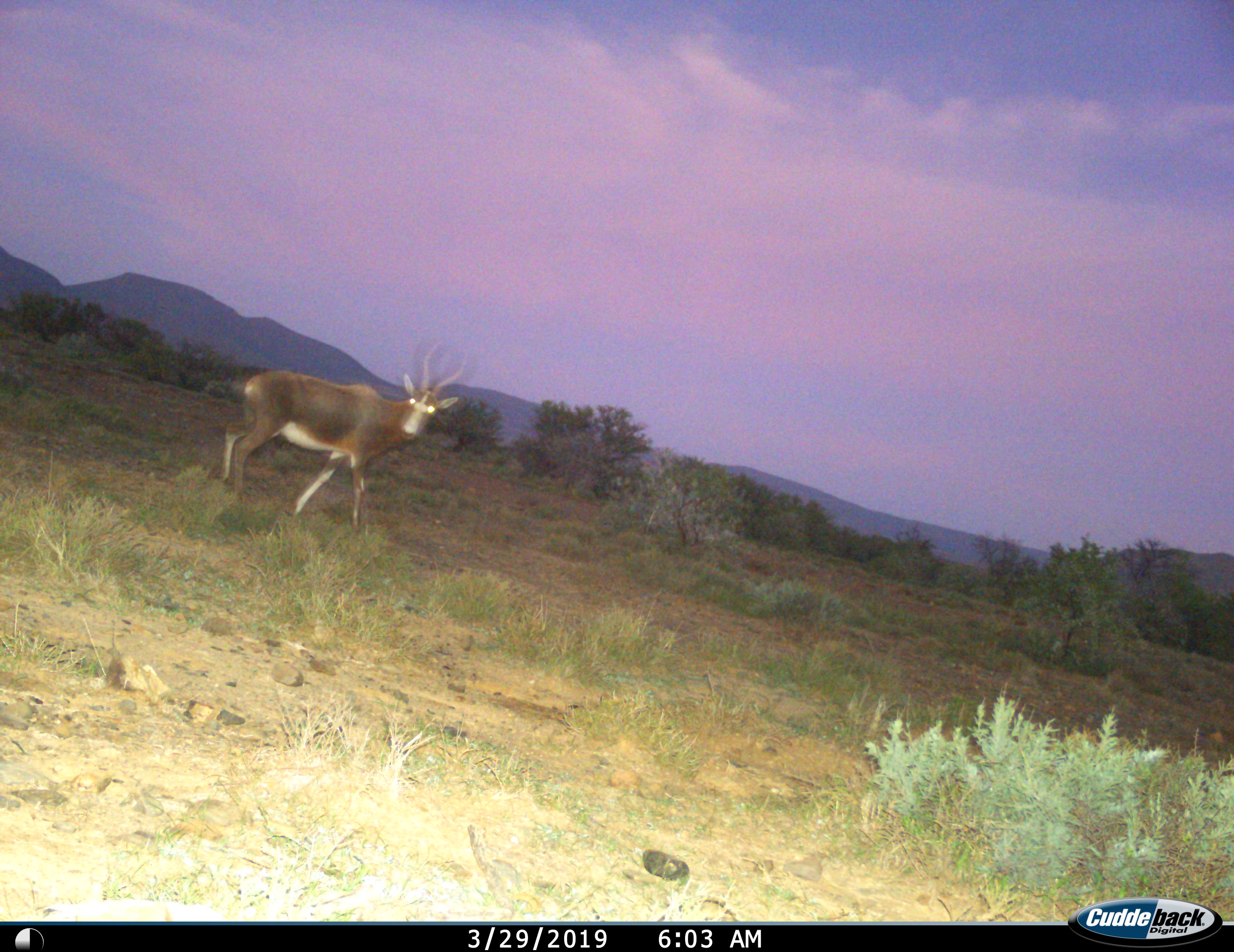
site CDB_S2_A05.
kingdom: Animalia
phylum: Chordata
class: Mammalia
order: Artiodactyla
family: Bovidae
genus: Damaliscus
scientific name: Damaliscus pygargus phillipsi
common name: blesbok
Blesbok (Damaliscus pygargus phillipsi), count 1. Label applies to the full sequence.